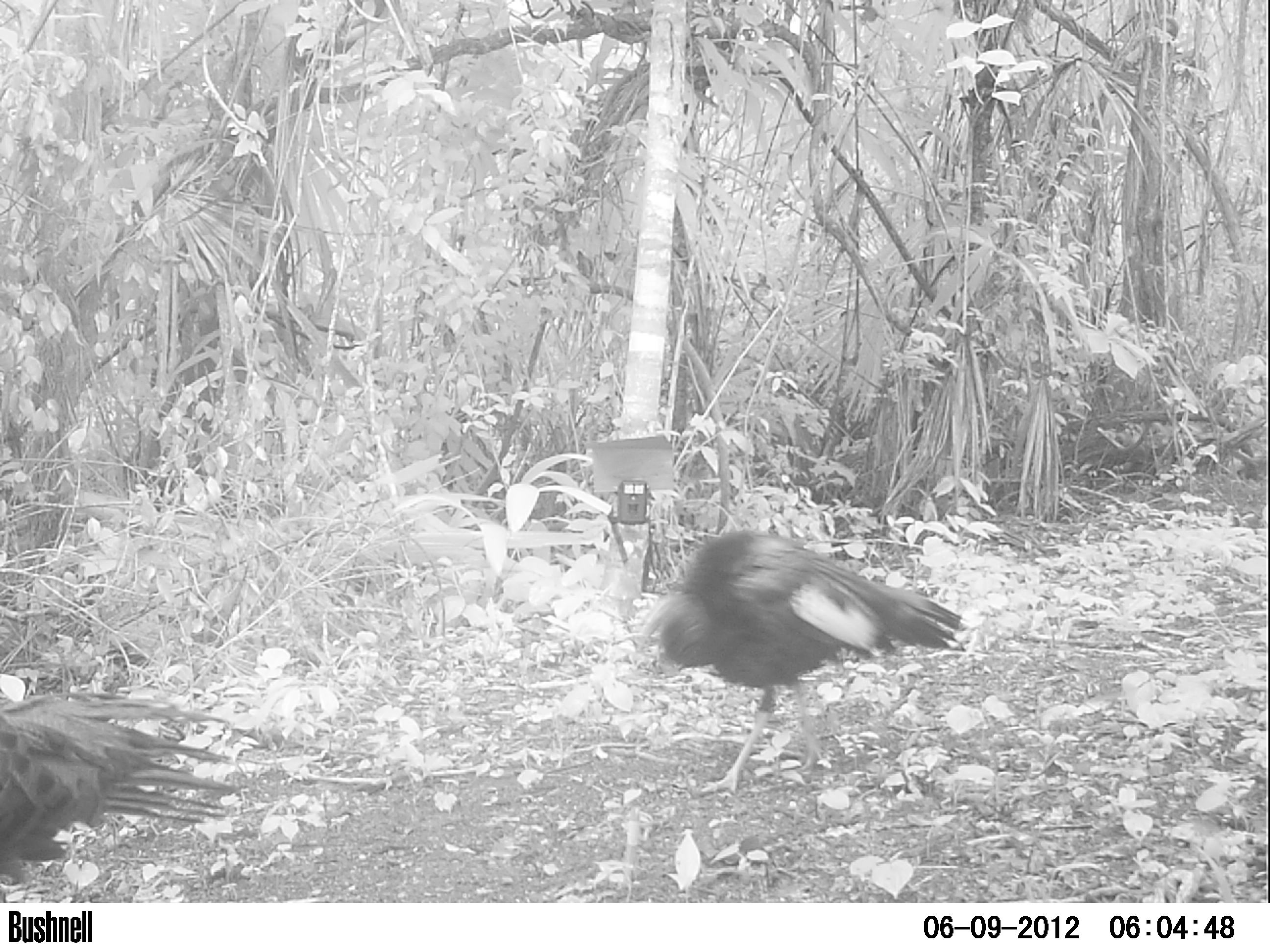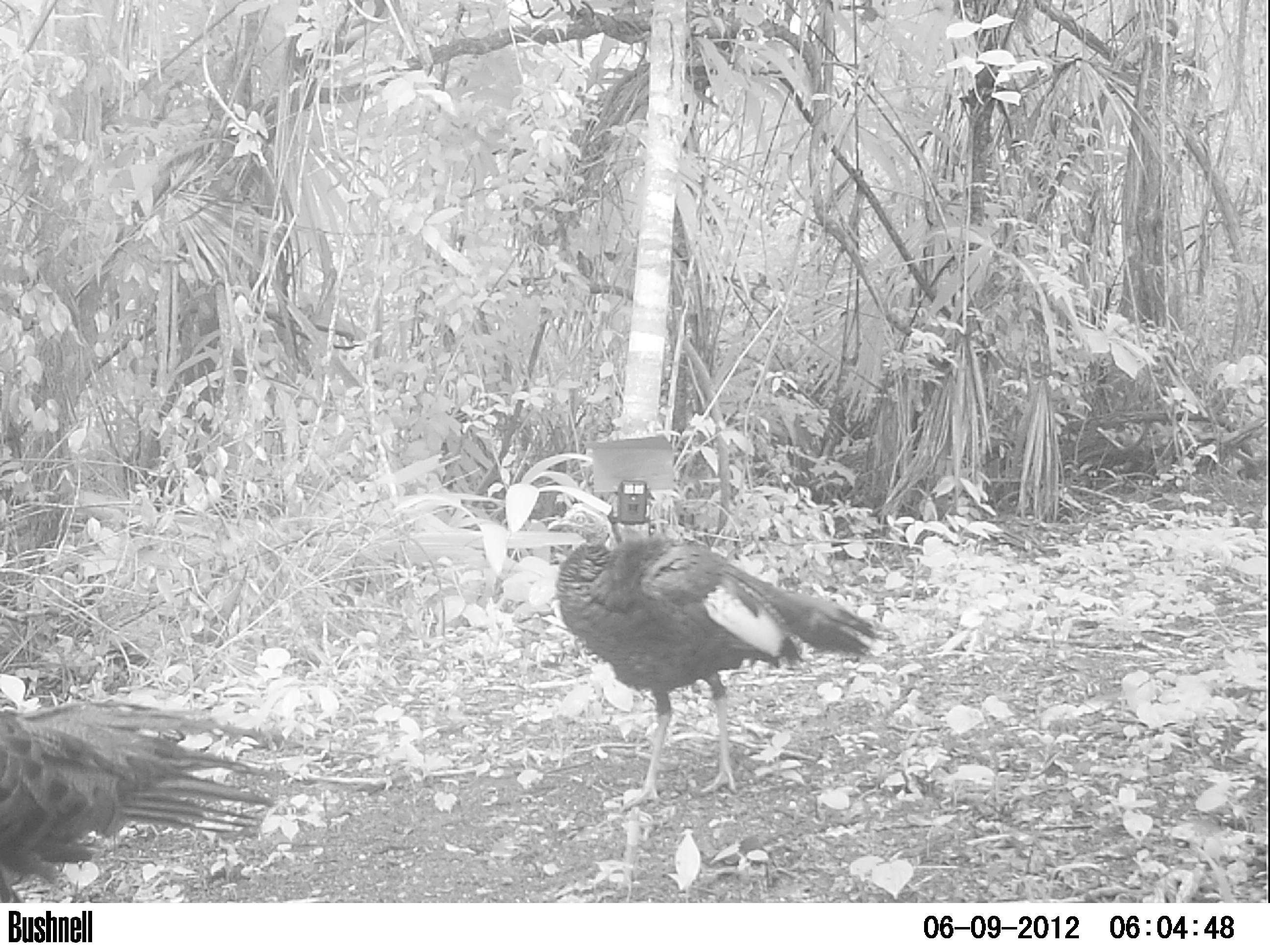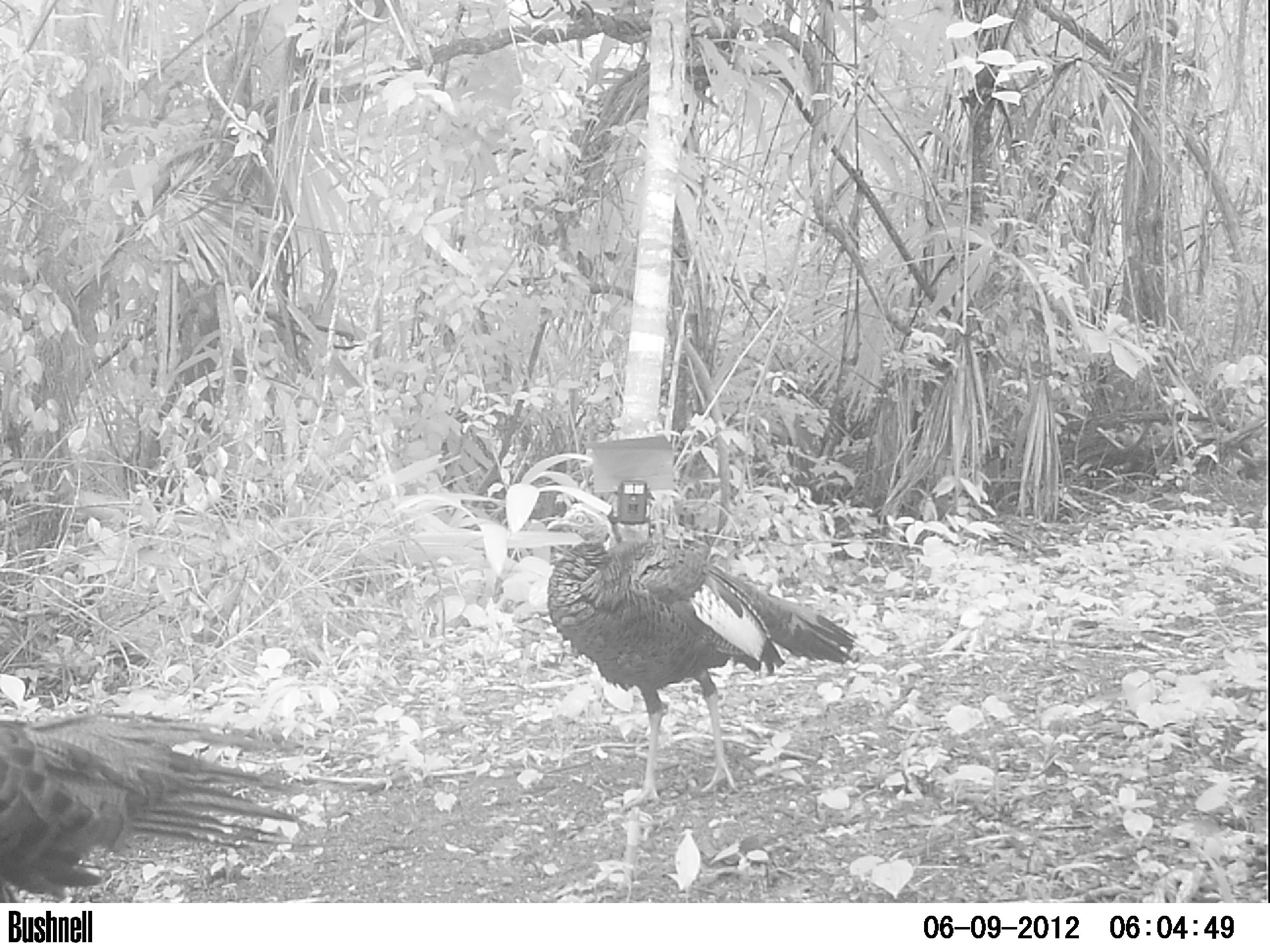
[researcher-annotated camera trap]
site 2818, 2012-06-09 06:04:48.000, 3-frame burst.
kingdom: Animalia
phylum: Chordata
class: Aves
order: Galliformes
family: Phasianidae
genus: Meleagris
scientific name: Meleagris ocellata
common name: ocellated turkey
Meleagris ocellata (ocellated turkey), count 4, age adult.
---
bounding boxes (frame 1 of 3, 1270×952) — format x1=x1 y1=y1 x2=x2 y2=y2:
meleagris ocellata: x1=632 y1=527 x2=970 y2=795; x1=0 y1=689 x2=260 y2=902